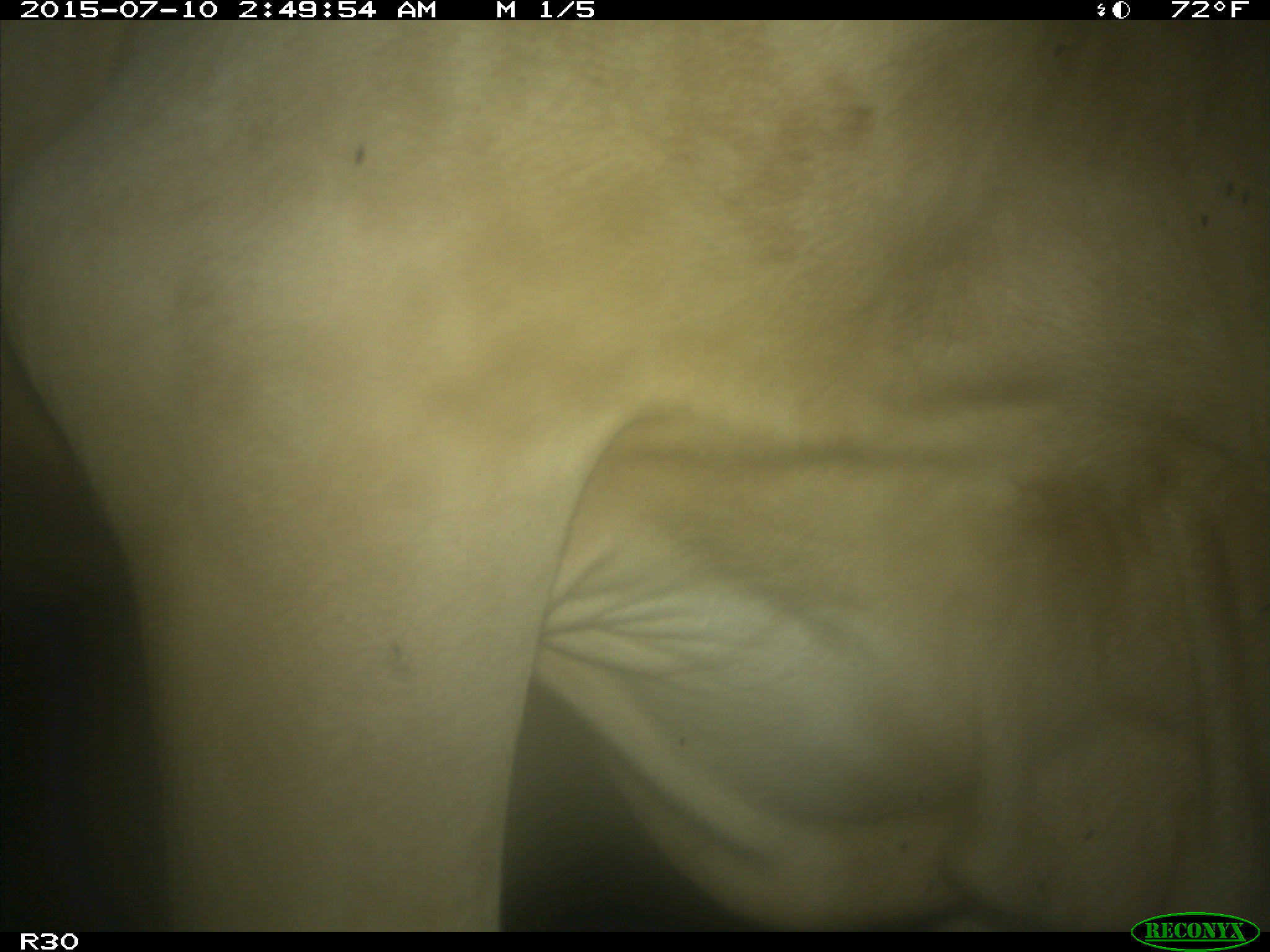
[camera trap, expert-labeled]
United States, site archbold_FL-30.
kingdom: Animalia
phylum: Chordata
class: Mammalia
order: Artiodactyla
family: Bovidae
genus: Bos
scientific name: Bos taurus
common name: domestic cow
Bos taurus (domestic cow).